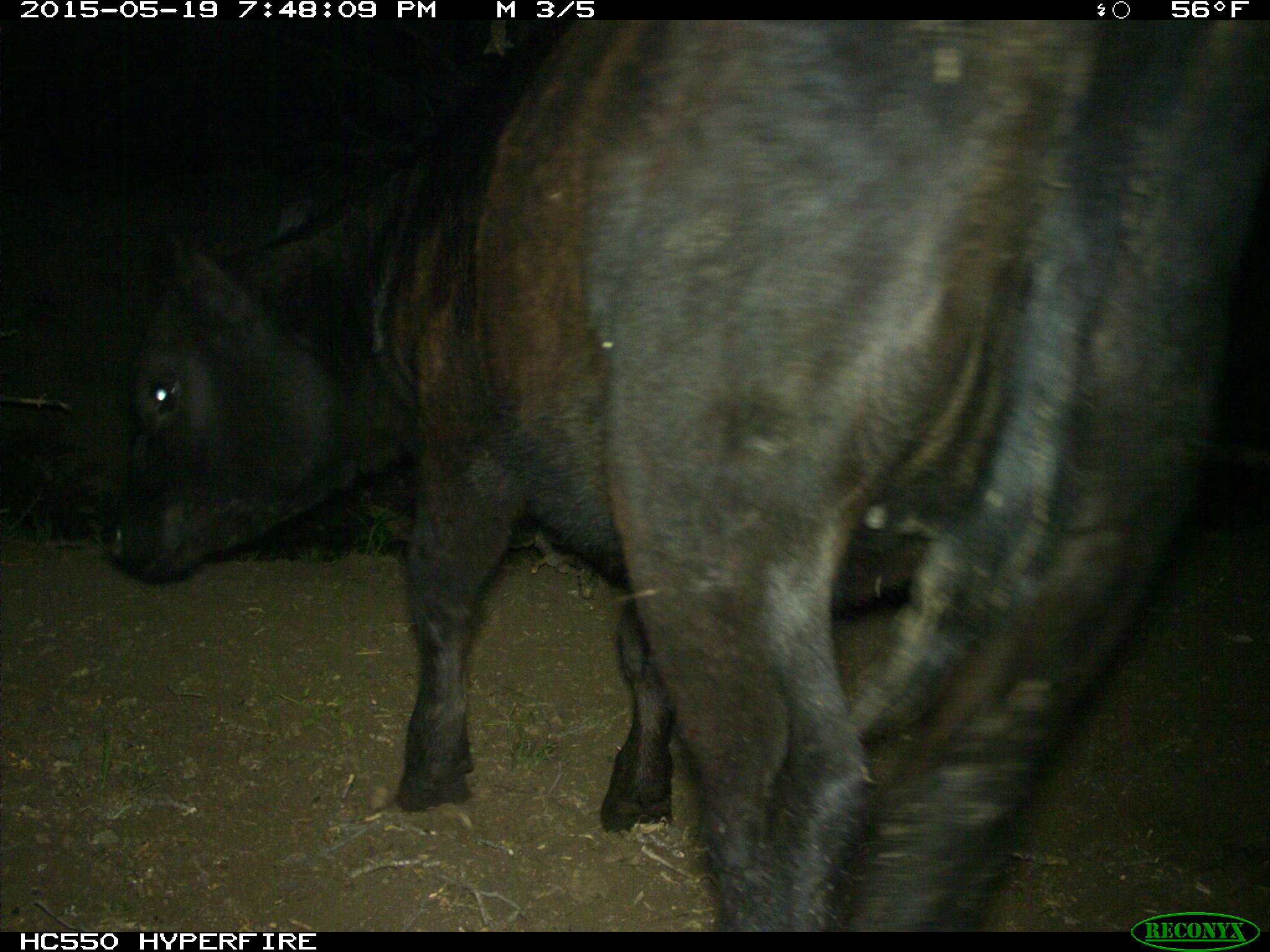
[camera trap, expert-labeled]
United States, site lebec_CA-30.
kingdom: Animalia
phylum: Chordata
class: Mammalia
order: Artiodactyla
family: Bovidae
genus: Bos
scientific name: Bos taurus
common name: domestic cow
Bos taurus (domestic cow).